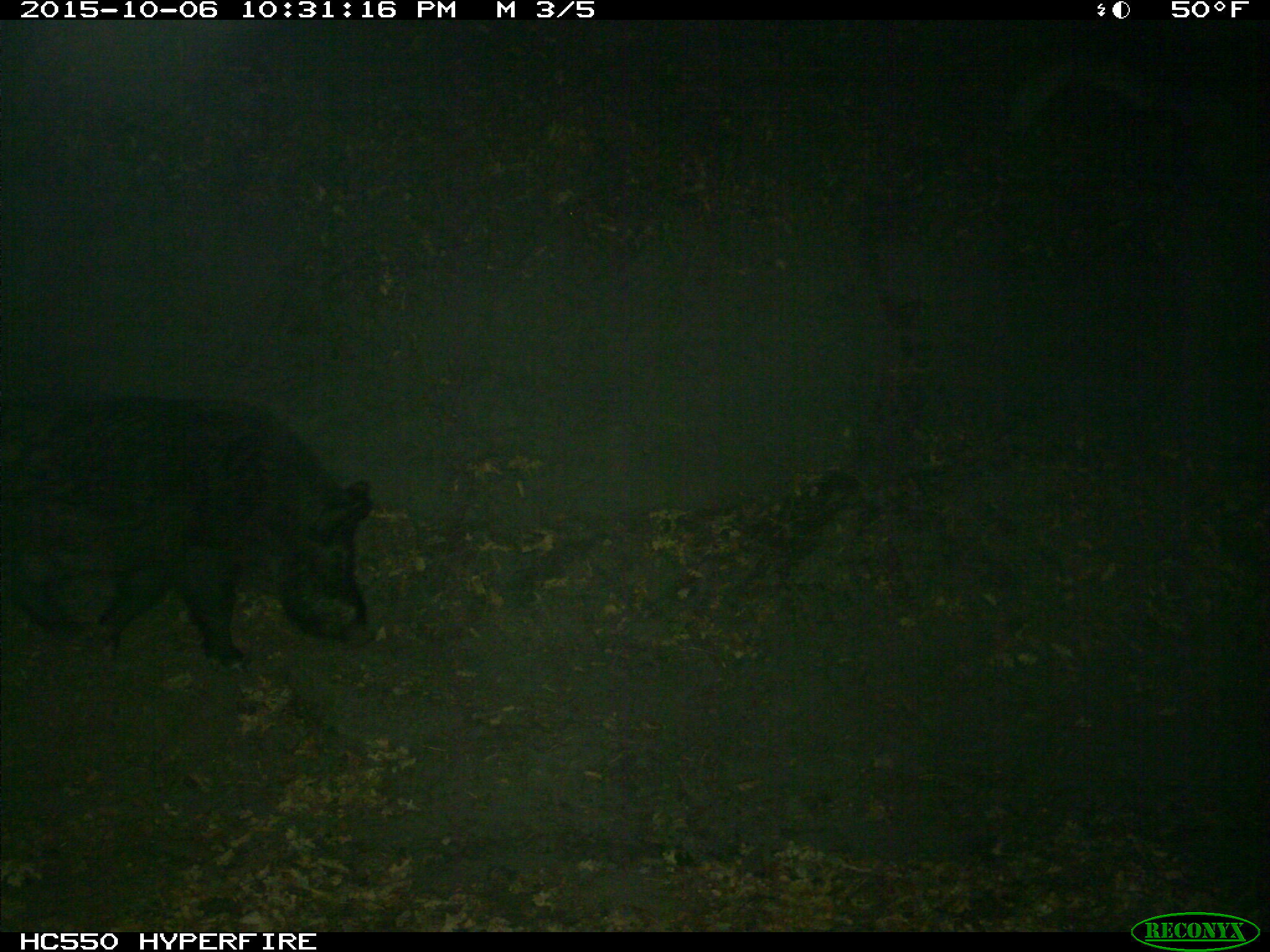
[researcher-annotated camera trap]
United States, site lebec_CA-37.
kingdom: Animalia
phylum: Chordata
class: Mammalia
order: Artiodactyla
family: Suidae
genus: Sus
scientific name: Sus scrofa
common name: wild boar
Sus scrofa (wild boar).